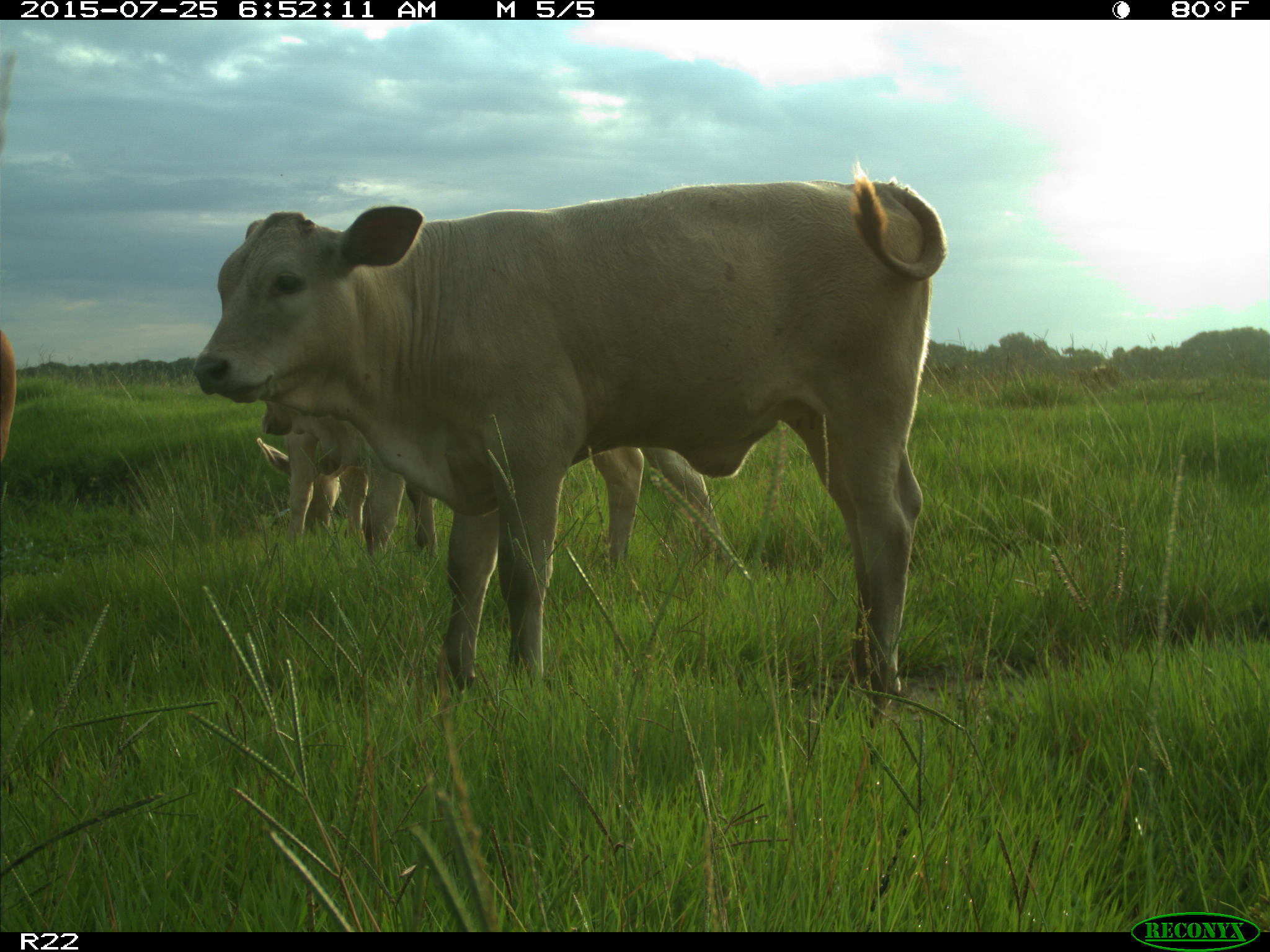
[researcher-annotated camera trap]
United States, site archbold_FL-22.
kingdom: Animalia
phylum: Chordata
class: Mammalia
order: Artiodactyla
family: Bovidae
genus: Bos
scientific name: Bos taurus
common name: domestic cow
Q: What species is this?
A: Bos taurus (domestic cow).